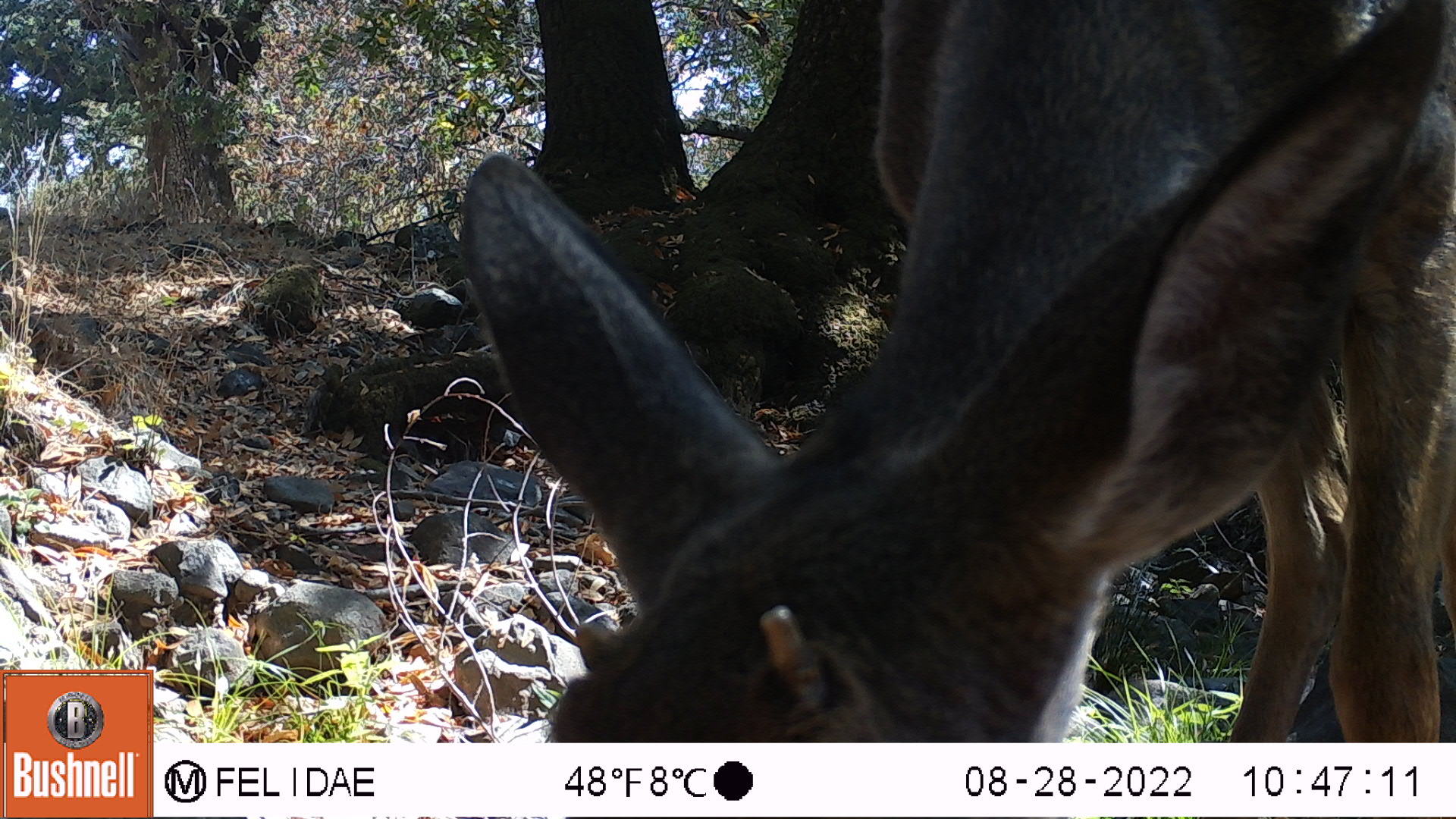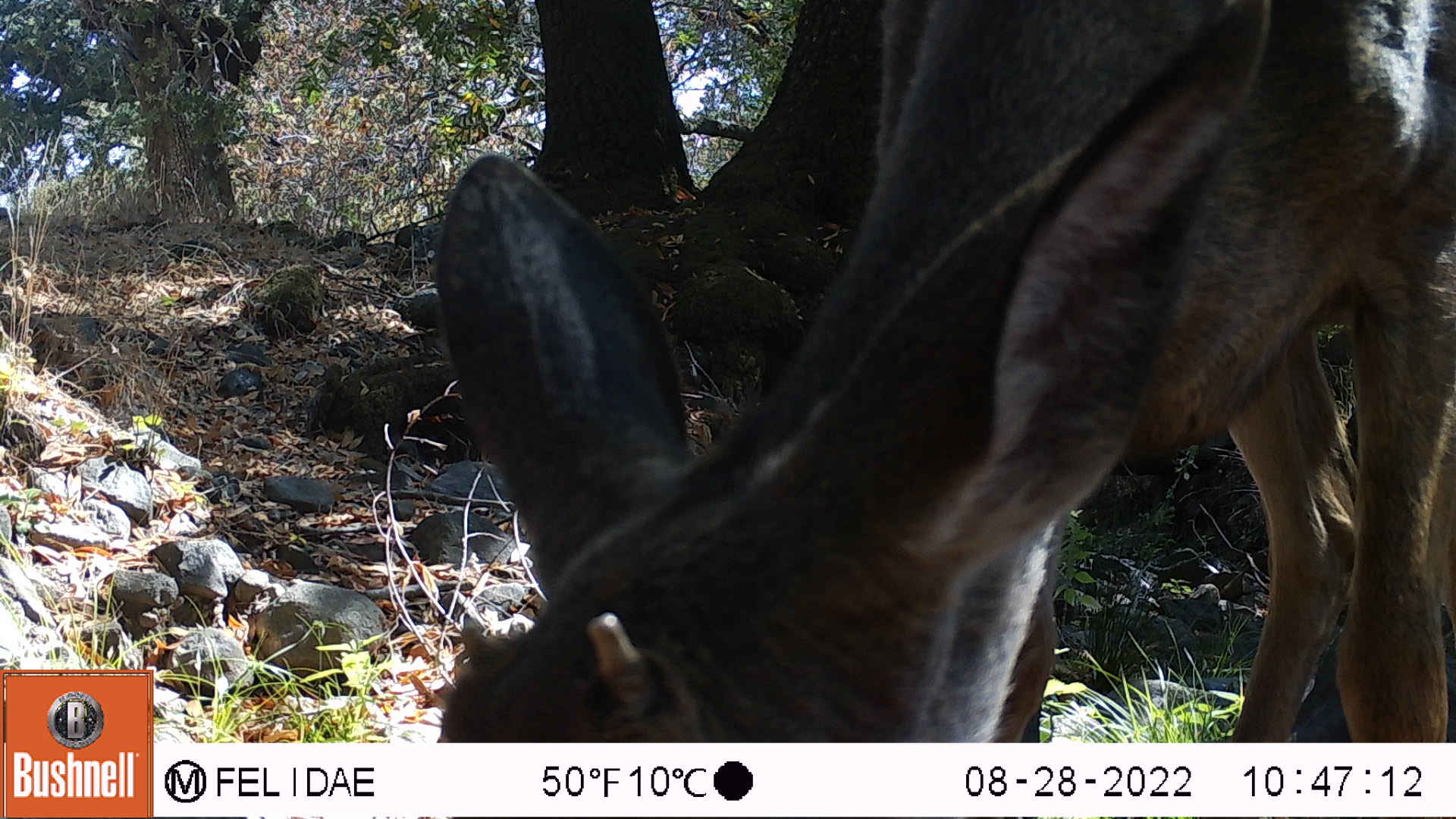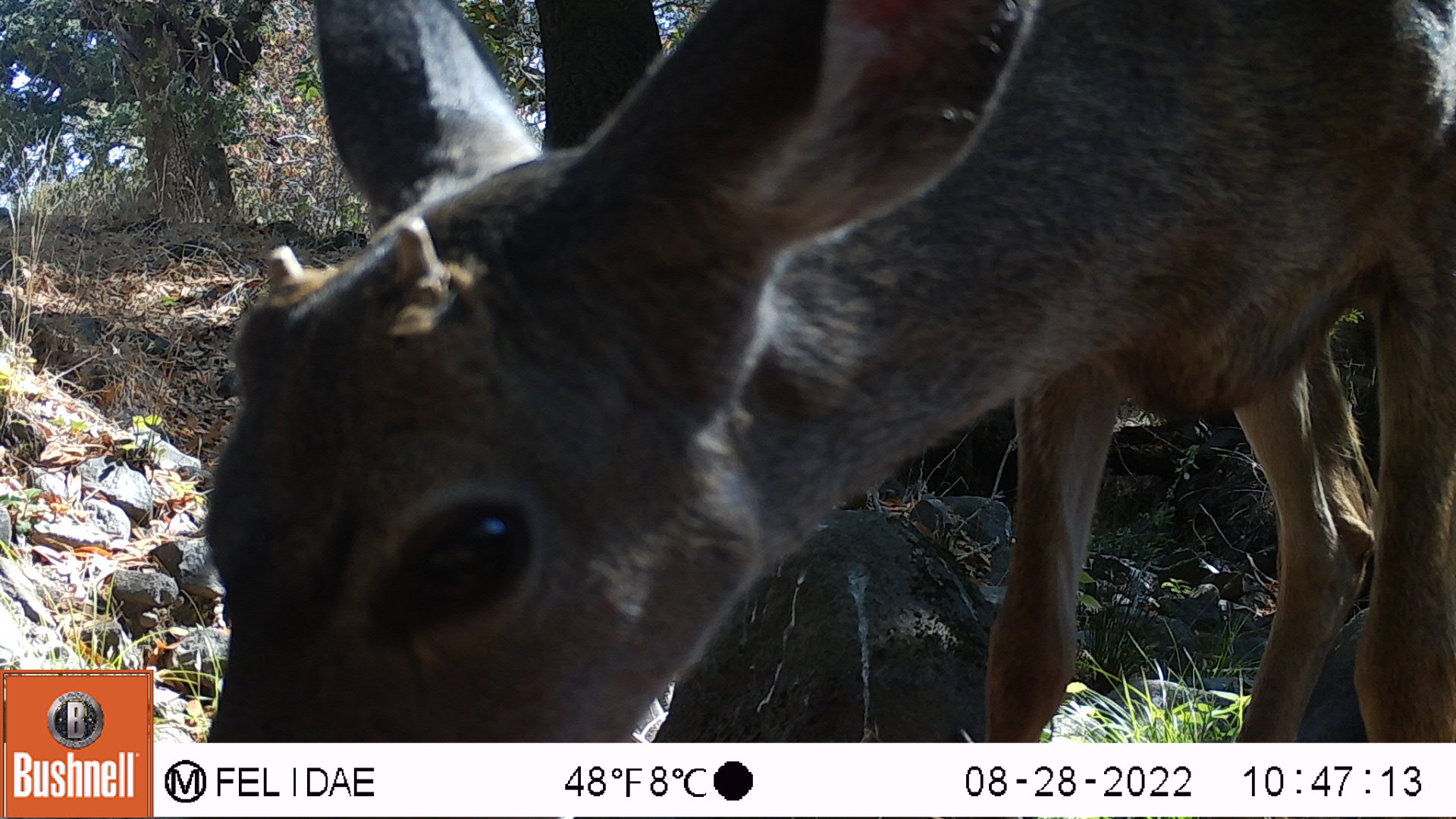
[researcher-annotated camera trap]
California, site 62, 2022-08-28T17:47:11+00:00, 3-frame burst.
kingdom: Animalia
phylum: Chordata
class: Mammalia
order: Artiodactyla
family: Cervidae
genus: Odocoileus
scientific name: Odocoileus hemionus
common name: mule deer